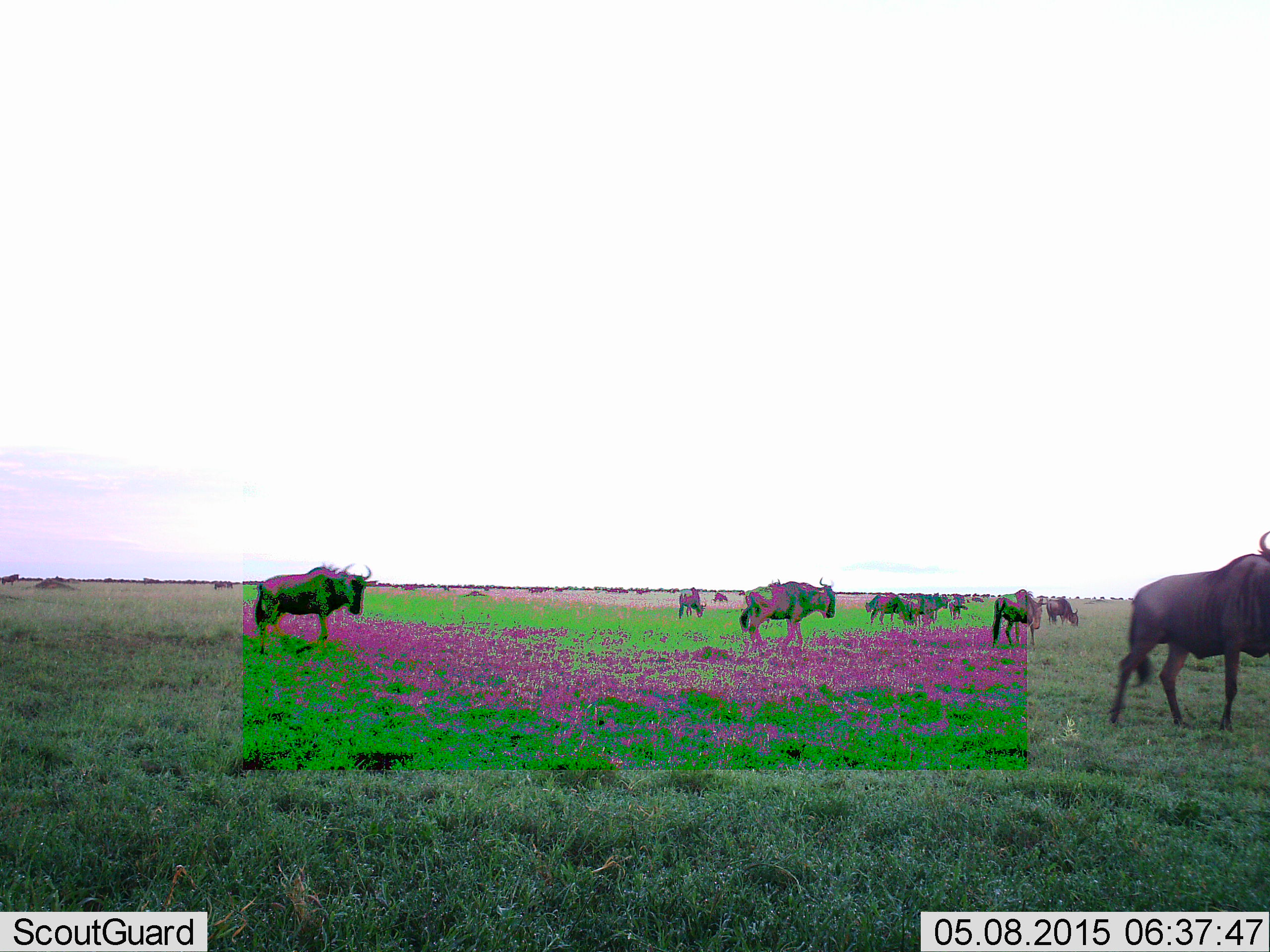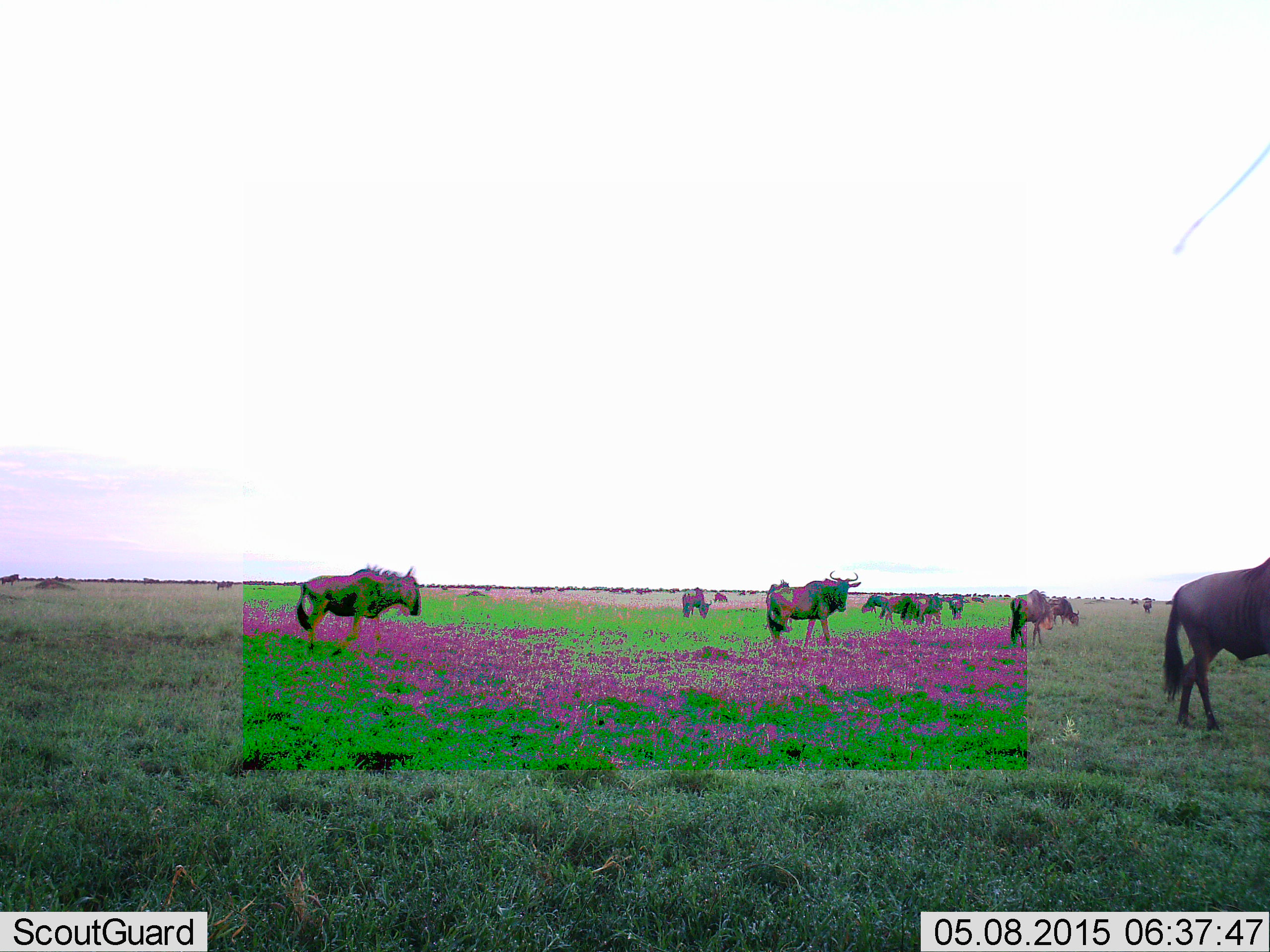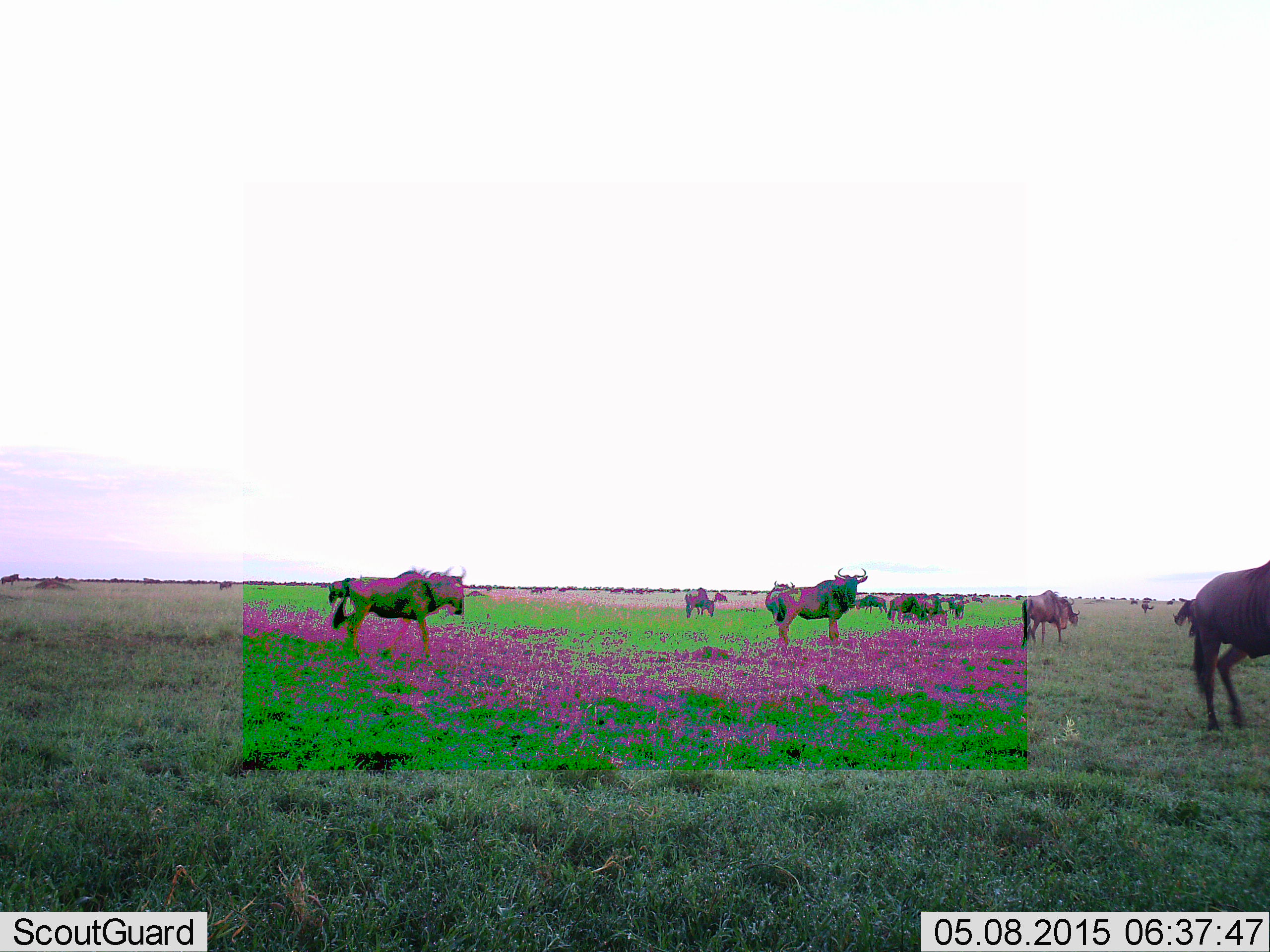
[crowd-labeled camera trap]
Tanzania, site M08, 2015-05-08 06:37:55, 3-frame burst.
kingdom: Animalia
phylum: Chordata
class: Mammalia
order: Artiodactyla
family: Bovidae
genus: Connochaetes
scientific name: Connochaetes taurinus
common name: blue wildebeest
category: wildebeest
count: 11-50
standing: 60%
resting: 30%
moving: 60%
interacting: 10%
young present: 0%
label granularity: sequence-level